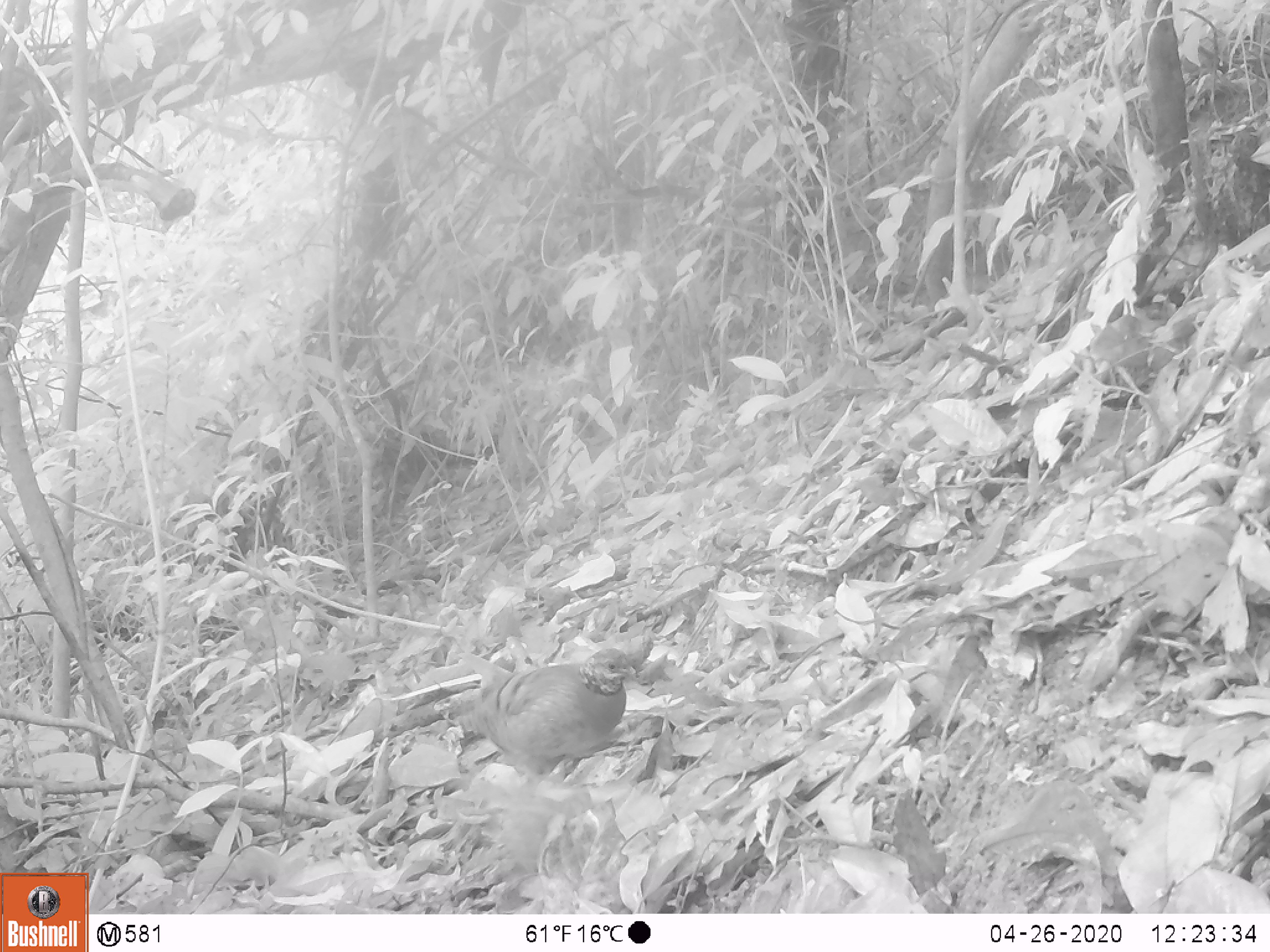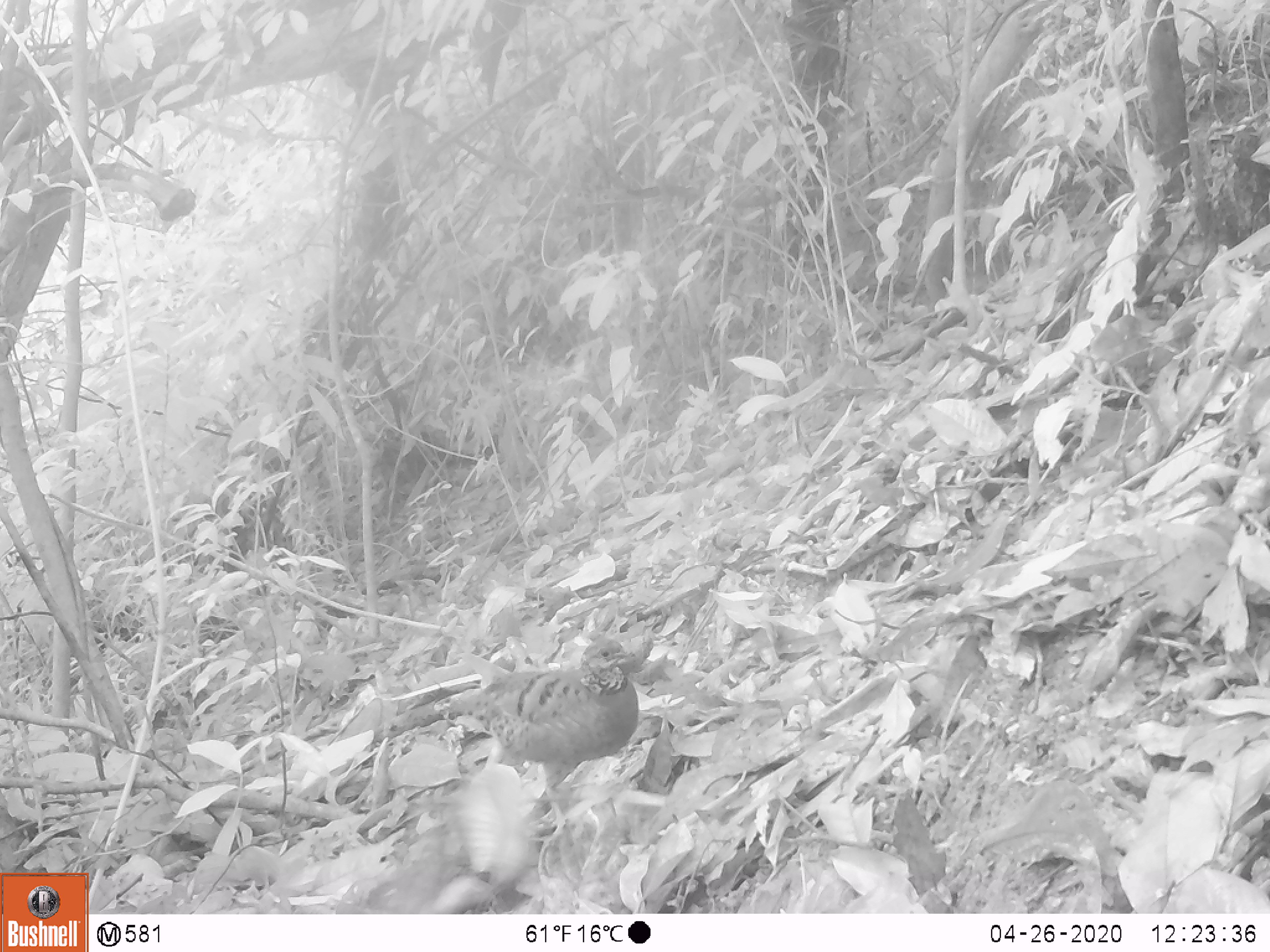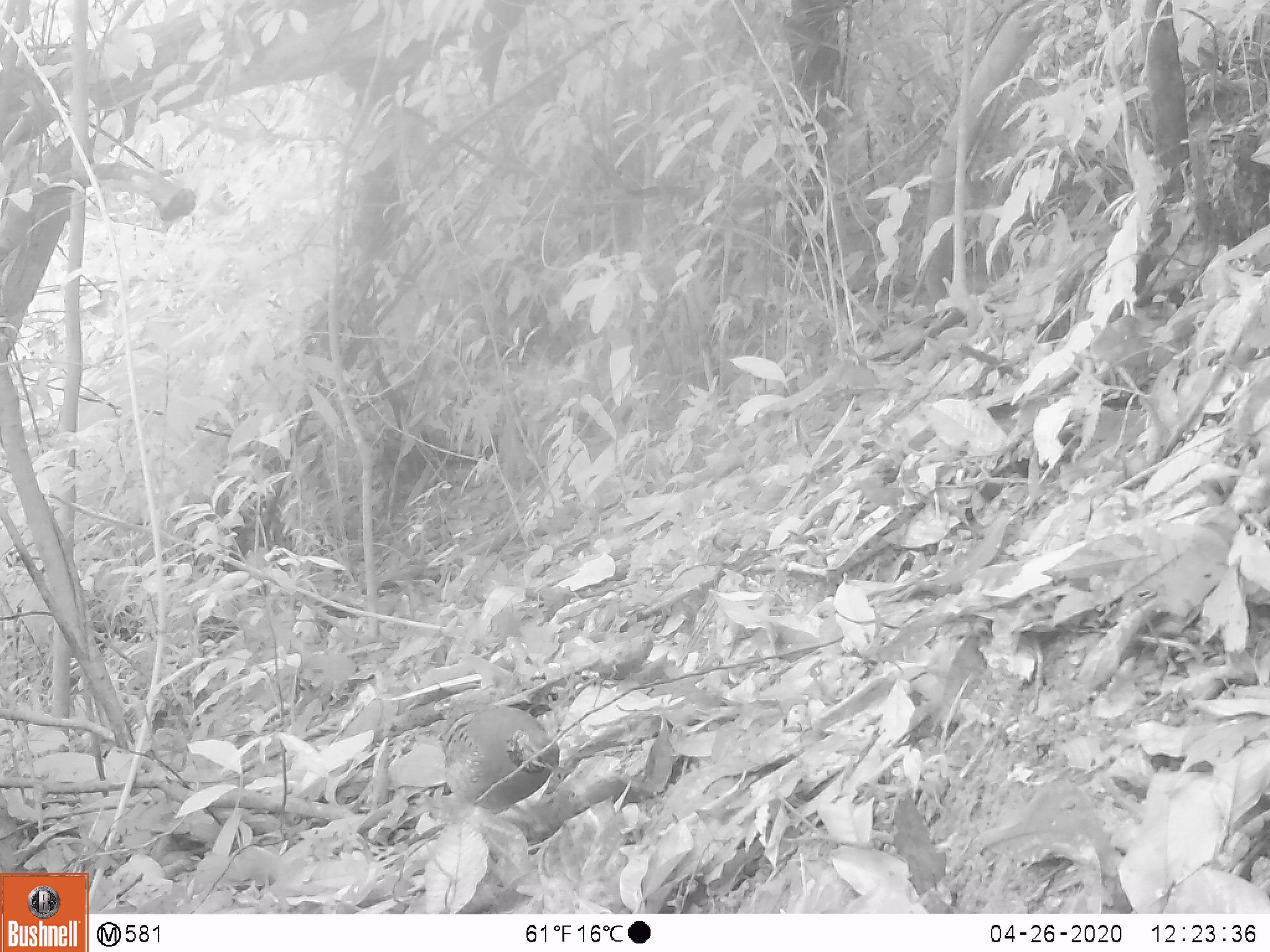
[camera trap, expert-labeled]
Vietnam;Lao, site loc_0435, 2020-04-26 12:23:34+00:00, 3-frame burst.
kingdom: Animalia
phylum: Chordata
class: Aves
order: Galliformes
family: Phasianidae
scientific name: Phasianidae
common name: partridge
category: unidentified partridge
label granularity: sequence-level